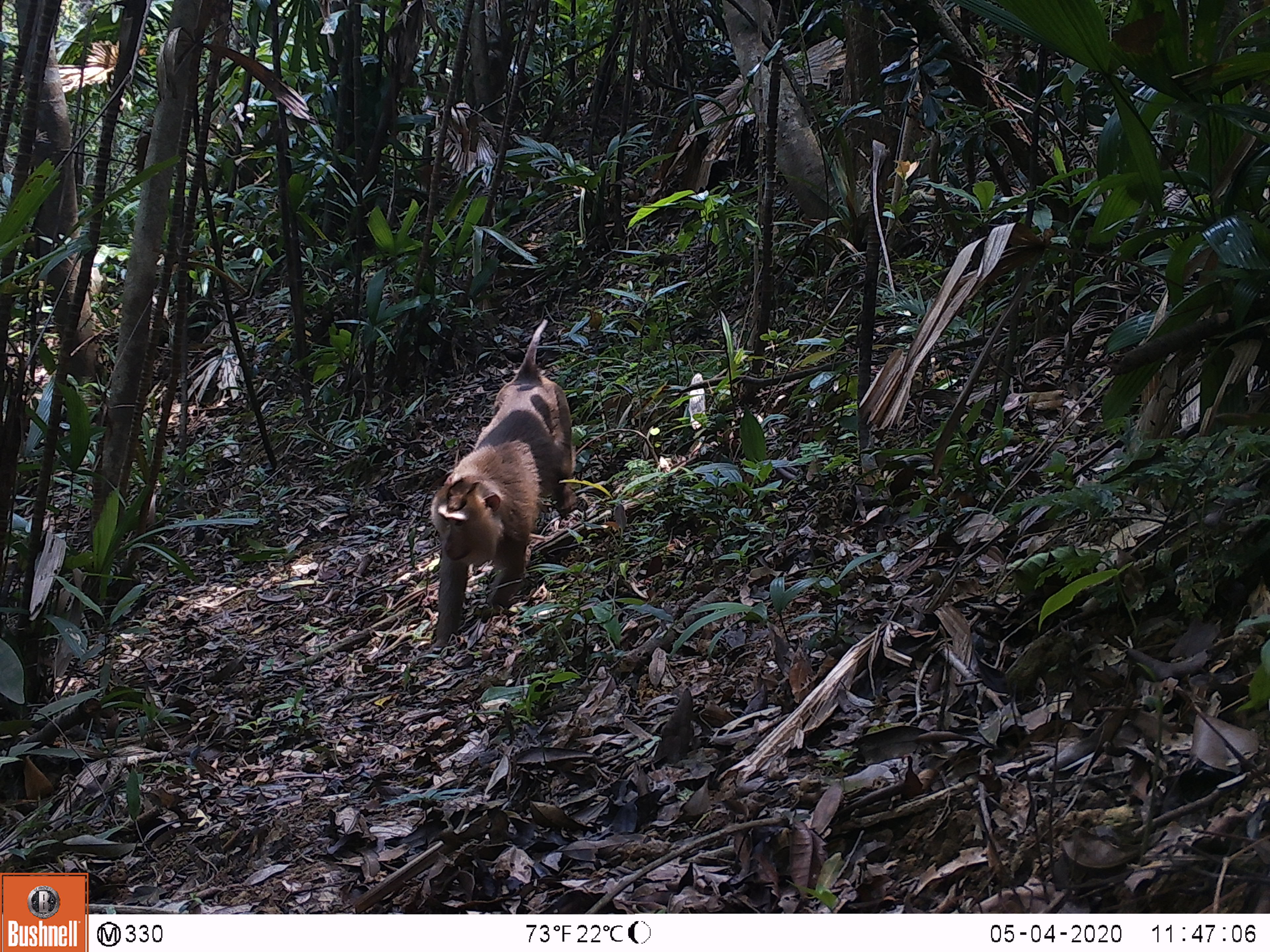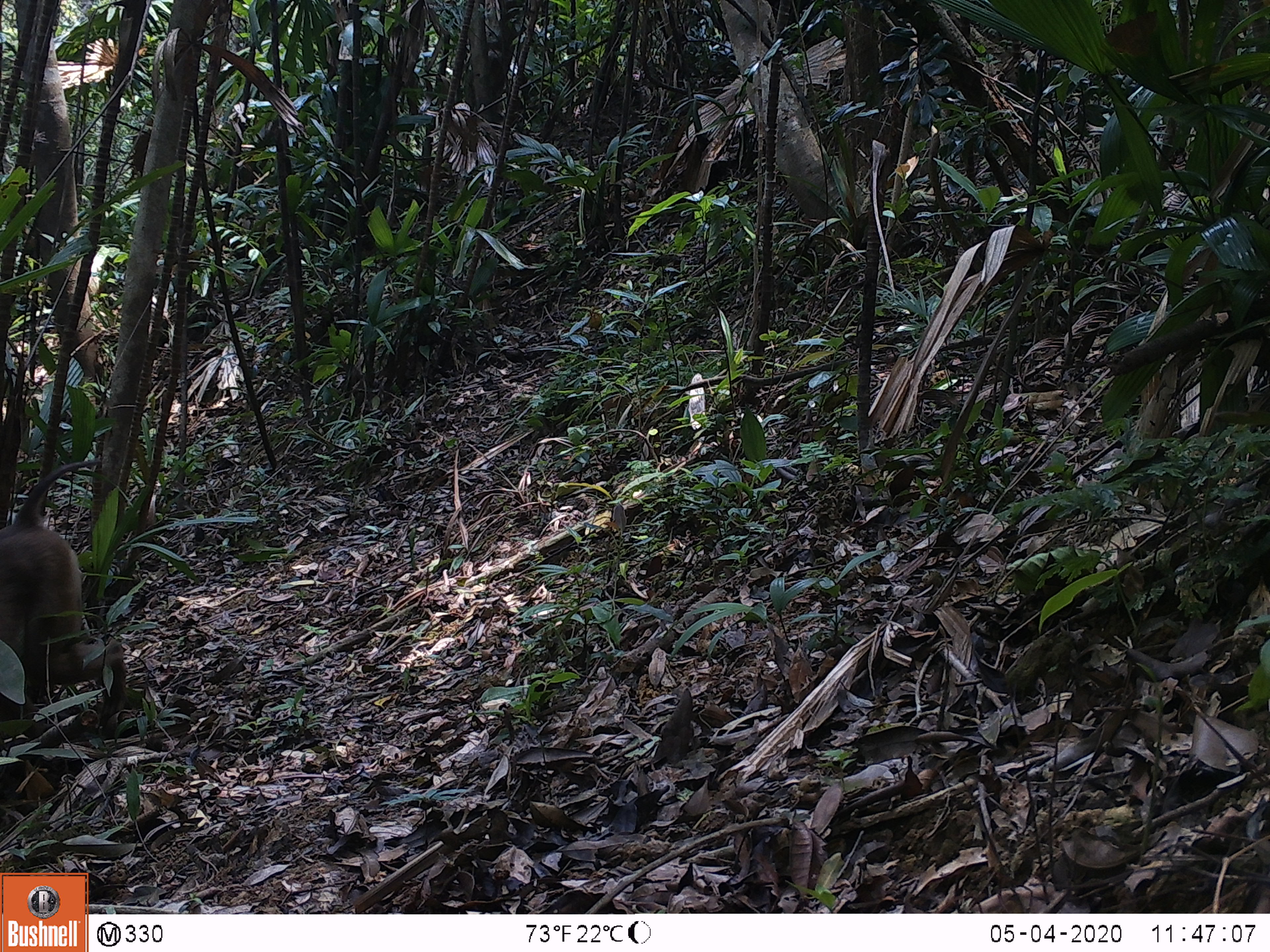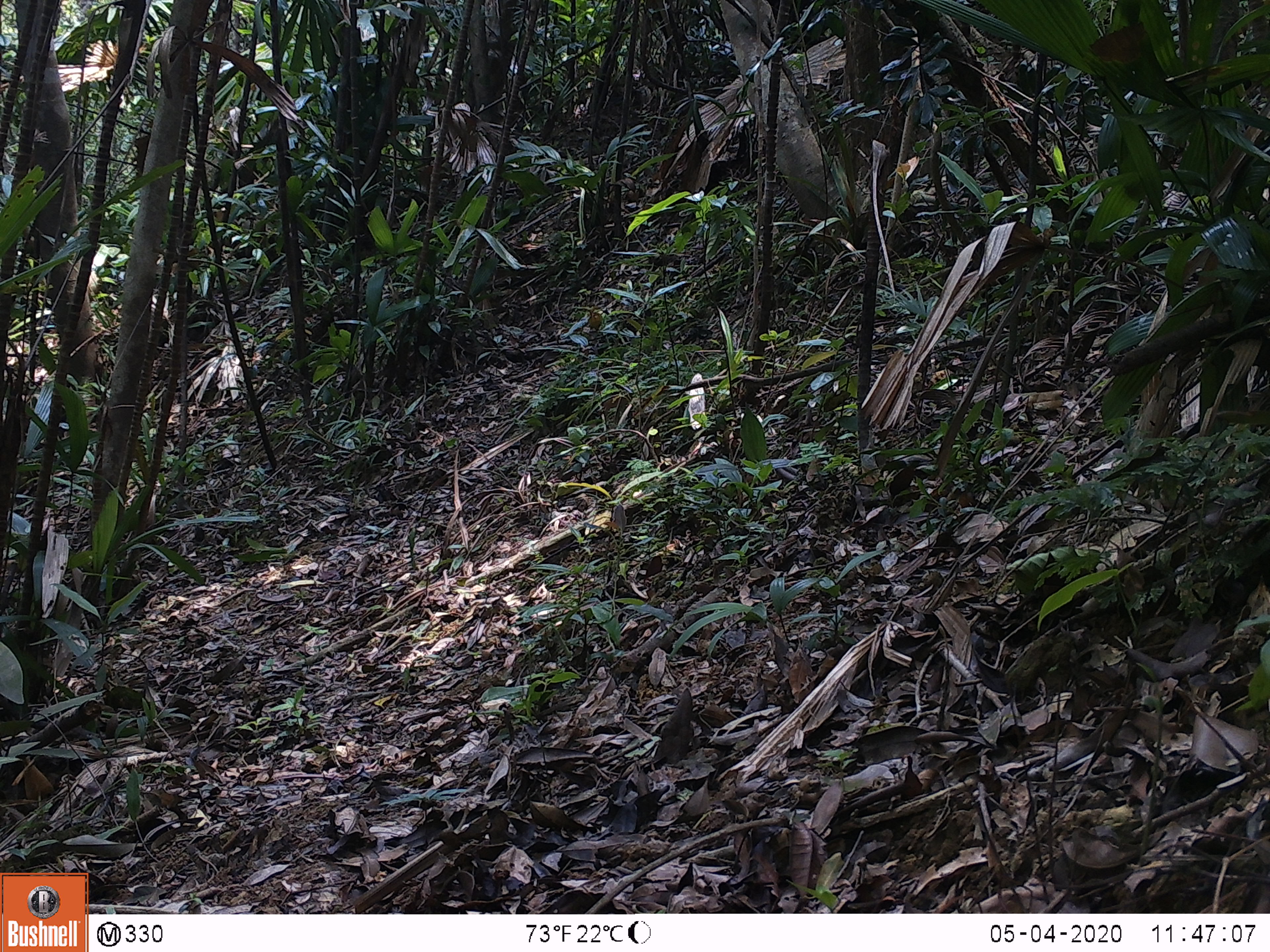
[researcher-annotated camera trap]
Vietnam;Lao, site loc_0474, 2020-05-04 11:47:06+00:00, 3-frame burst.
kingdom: Animalia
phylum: Chordata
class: Mammalia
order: Primates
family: Cercopithecidae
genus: Macaca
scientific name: Macaca nemestrina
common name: pig-tailed macaque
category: pig tailed macaque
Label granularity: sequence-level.